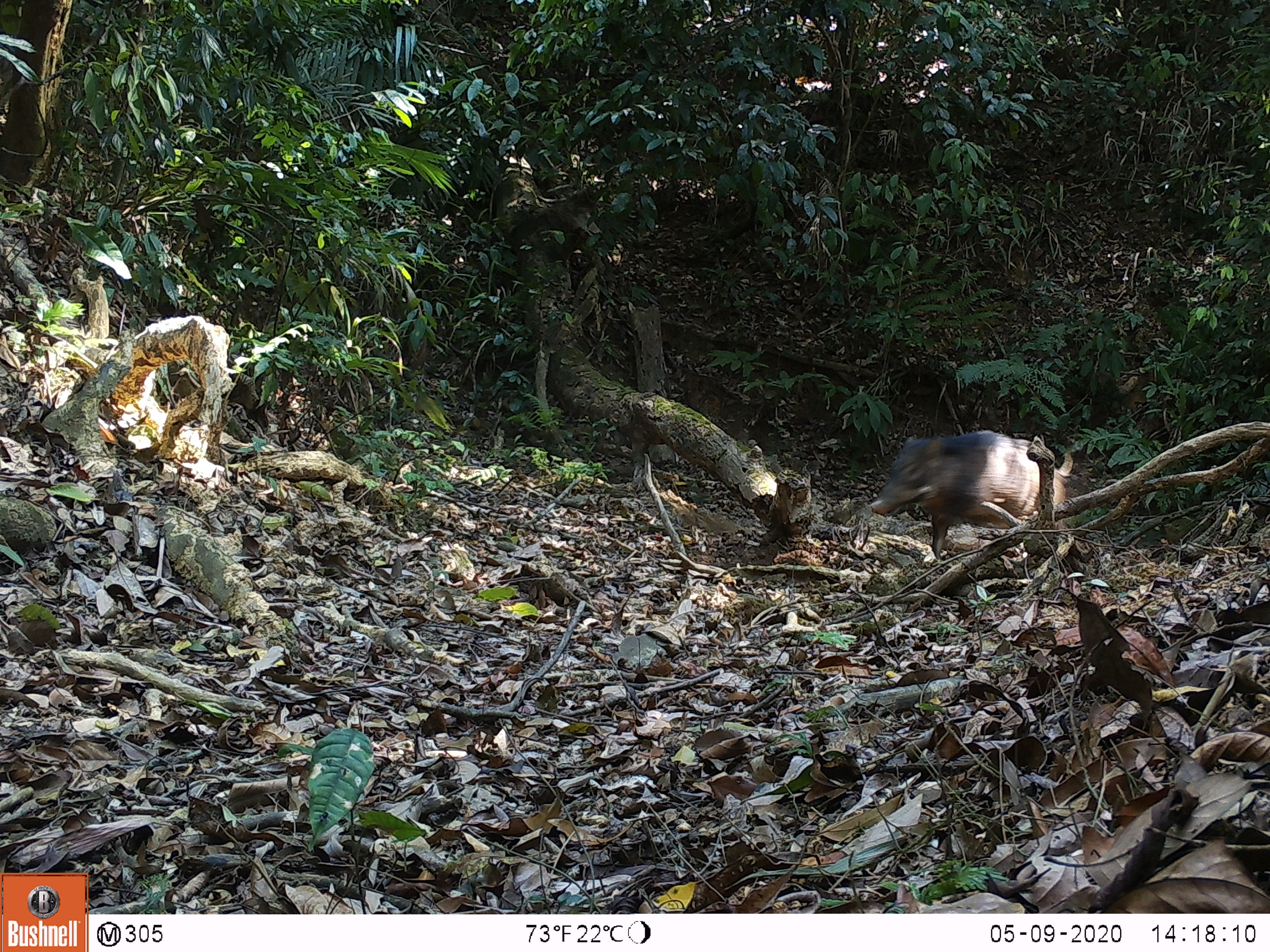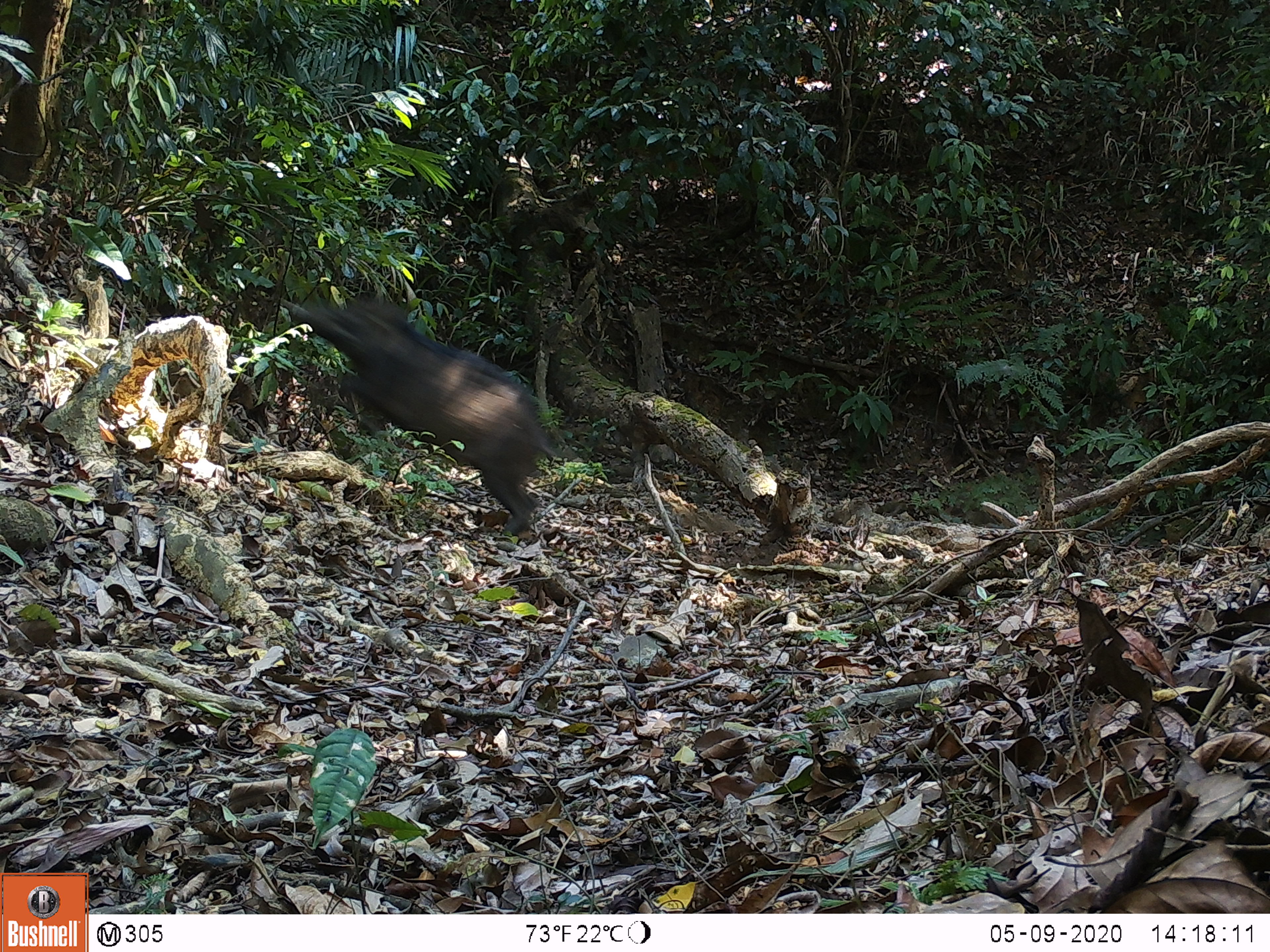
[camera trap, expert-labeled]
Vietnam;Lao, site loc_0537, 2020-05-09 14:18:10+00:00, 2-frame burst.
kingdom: Animalia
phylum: Chordata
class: Mammalia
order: Artiodactyla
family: Suidae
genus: Sus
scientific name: Sus scrofa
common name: eurasian wild pig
Eurasian wild pig (Sus scrofa). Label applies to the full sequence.